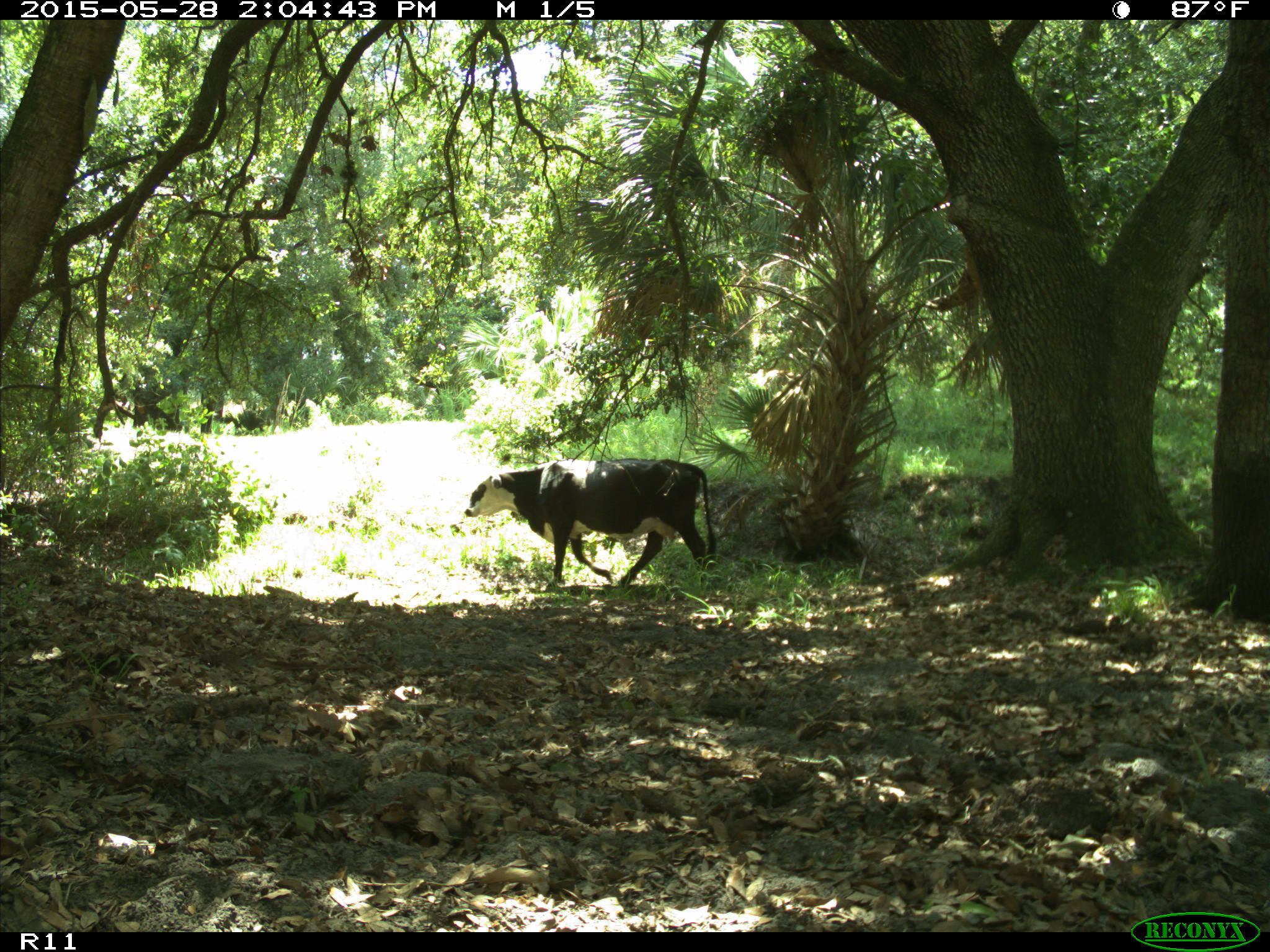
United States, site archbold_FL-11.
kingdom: Animalia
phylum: Chordata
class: Mammalia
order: Artiodactyla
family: Bovidae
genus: Bos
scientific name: Bos taurus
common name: domestic cow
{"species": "Bos taurus (domestic cow)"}